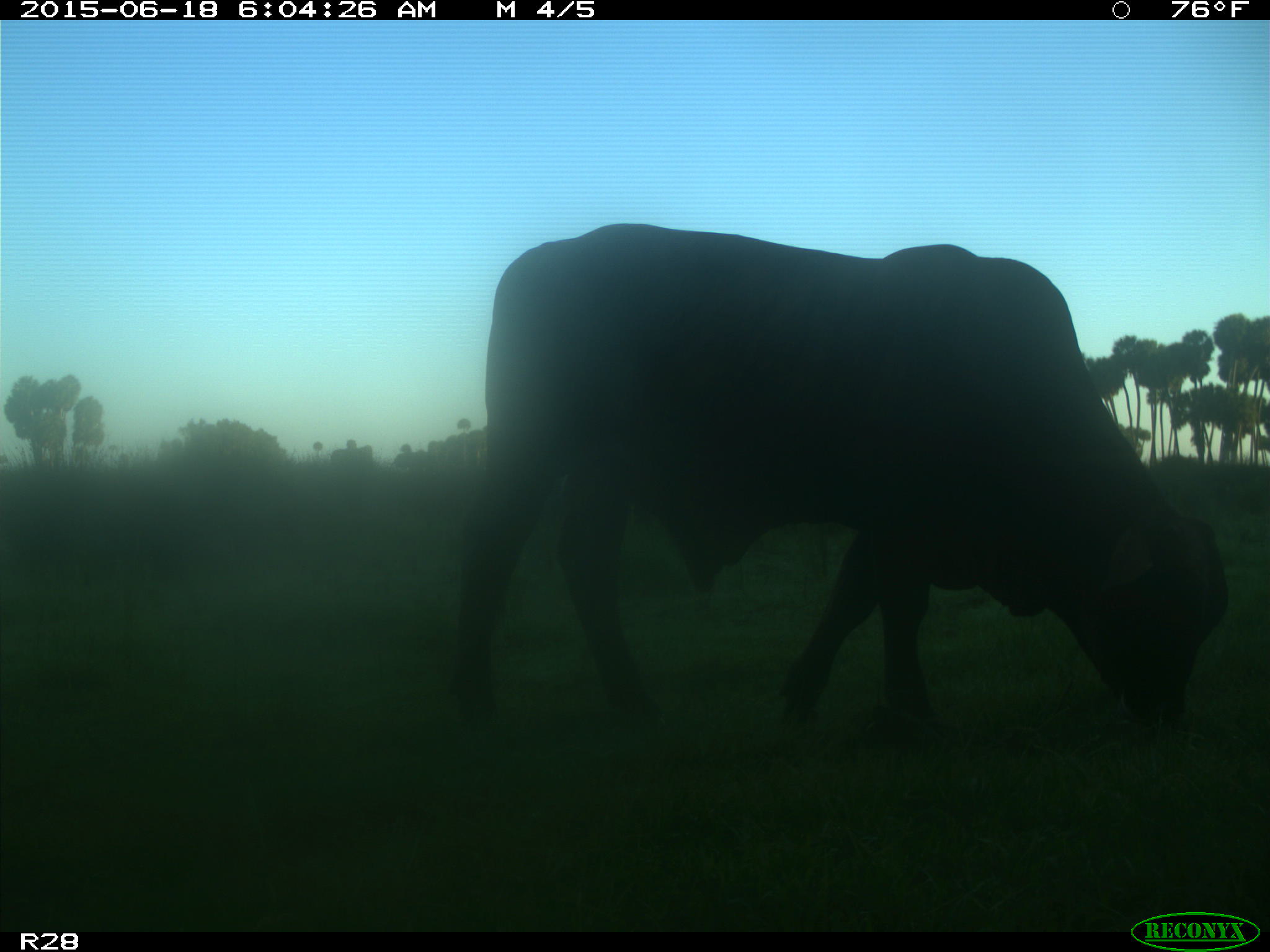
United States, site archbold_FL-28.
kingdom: Animalia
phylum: Chordata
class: Mammalia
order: Artiodactyla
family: Bovidae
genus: Bos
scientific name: Bos taurus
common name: domestic cow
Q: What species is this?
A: Bos taurus (domestic cow).